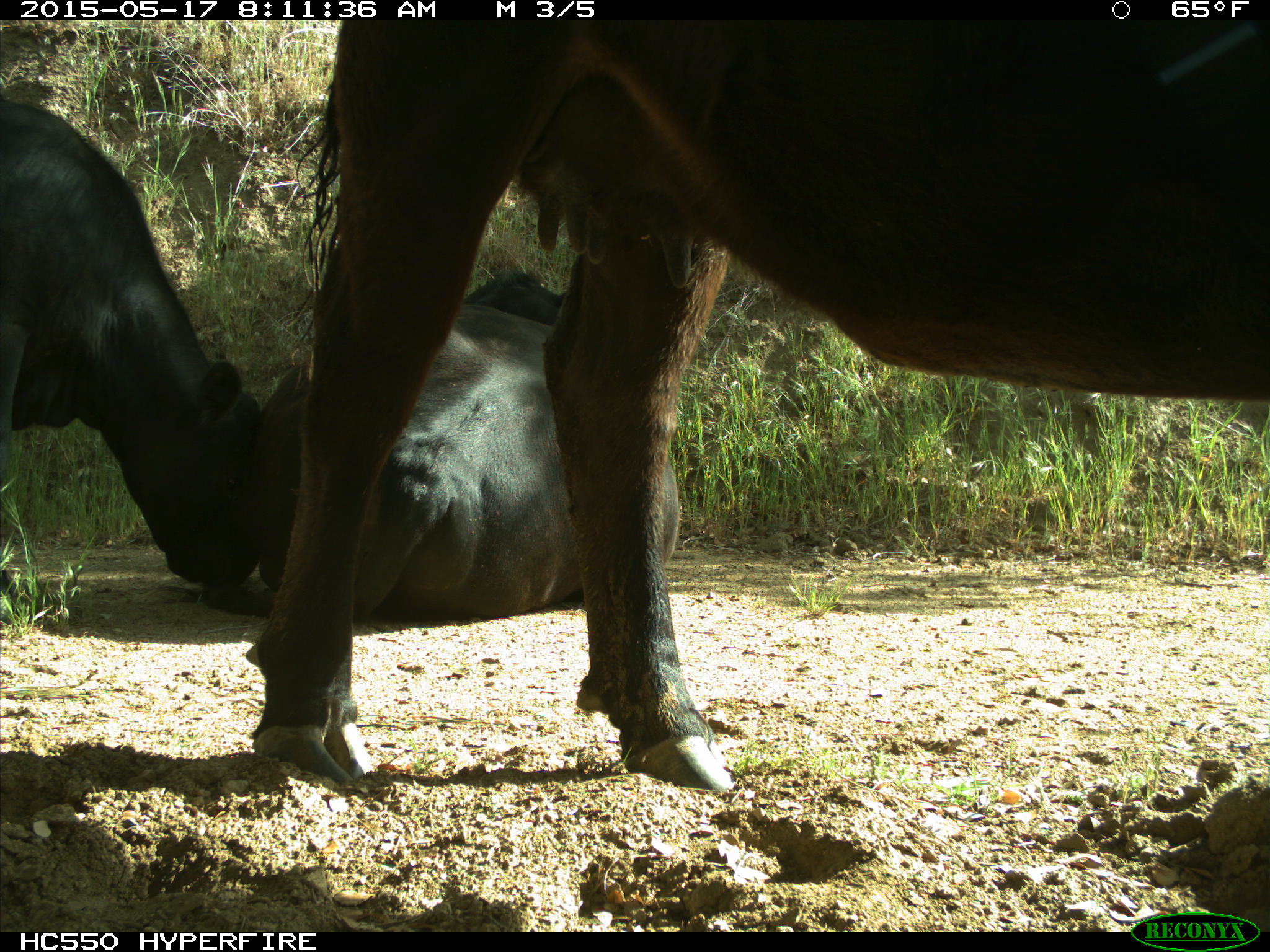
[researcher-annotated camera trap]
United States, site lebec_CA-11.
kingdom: Animalia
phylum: Chordata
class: Mammalia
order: Artiodactyla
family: Bovidae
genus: Bos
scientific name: Bos taurus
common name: domestic cow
Bos taurus (domestic cow).